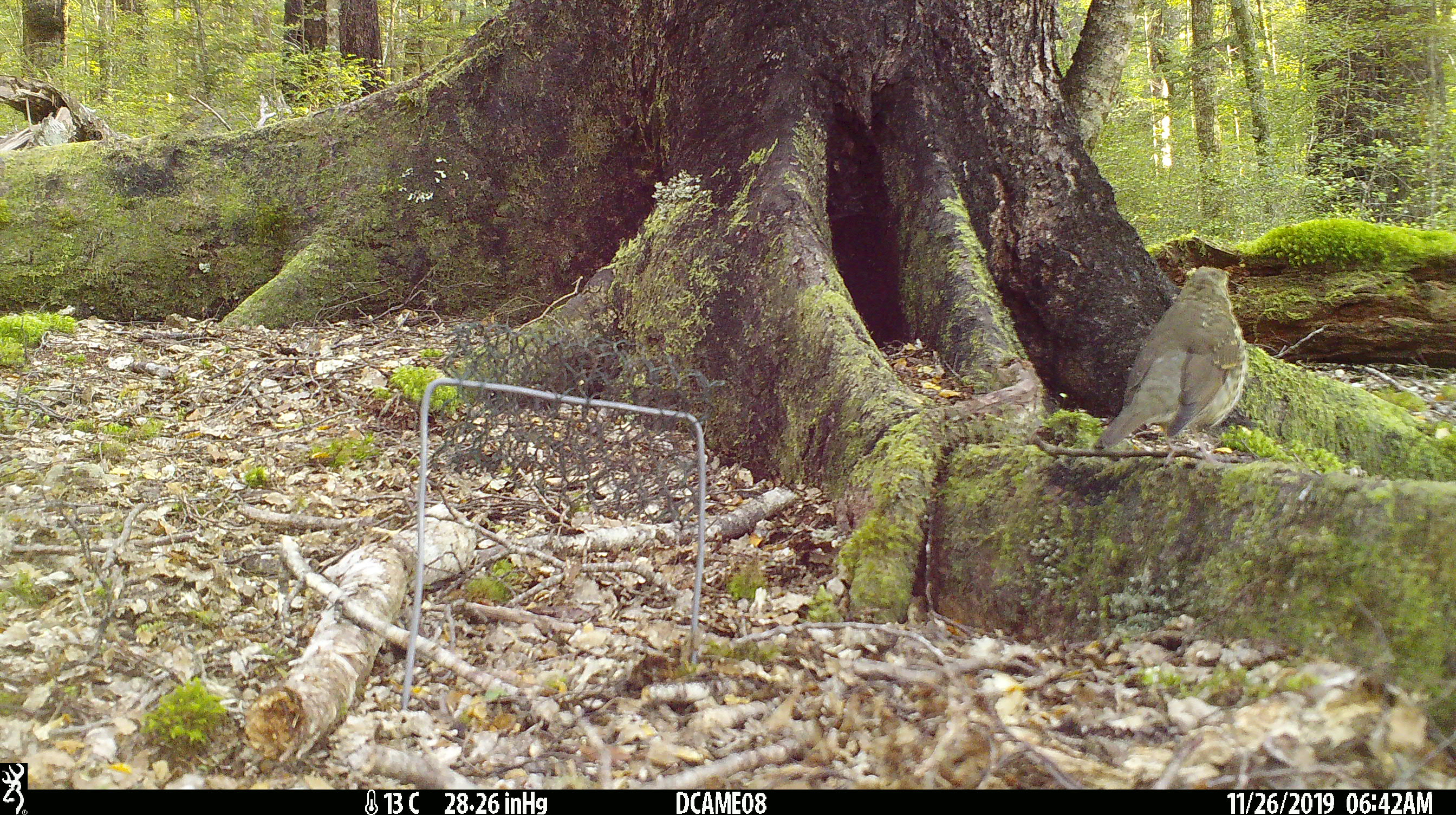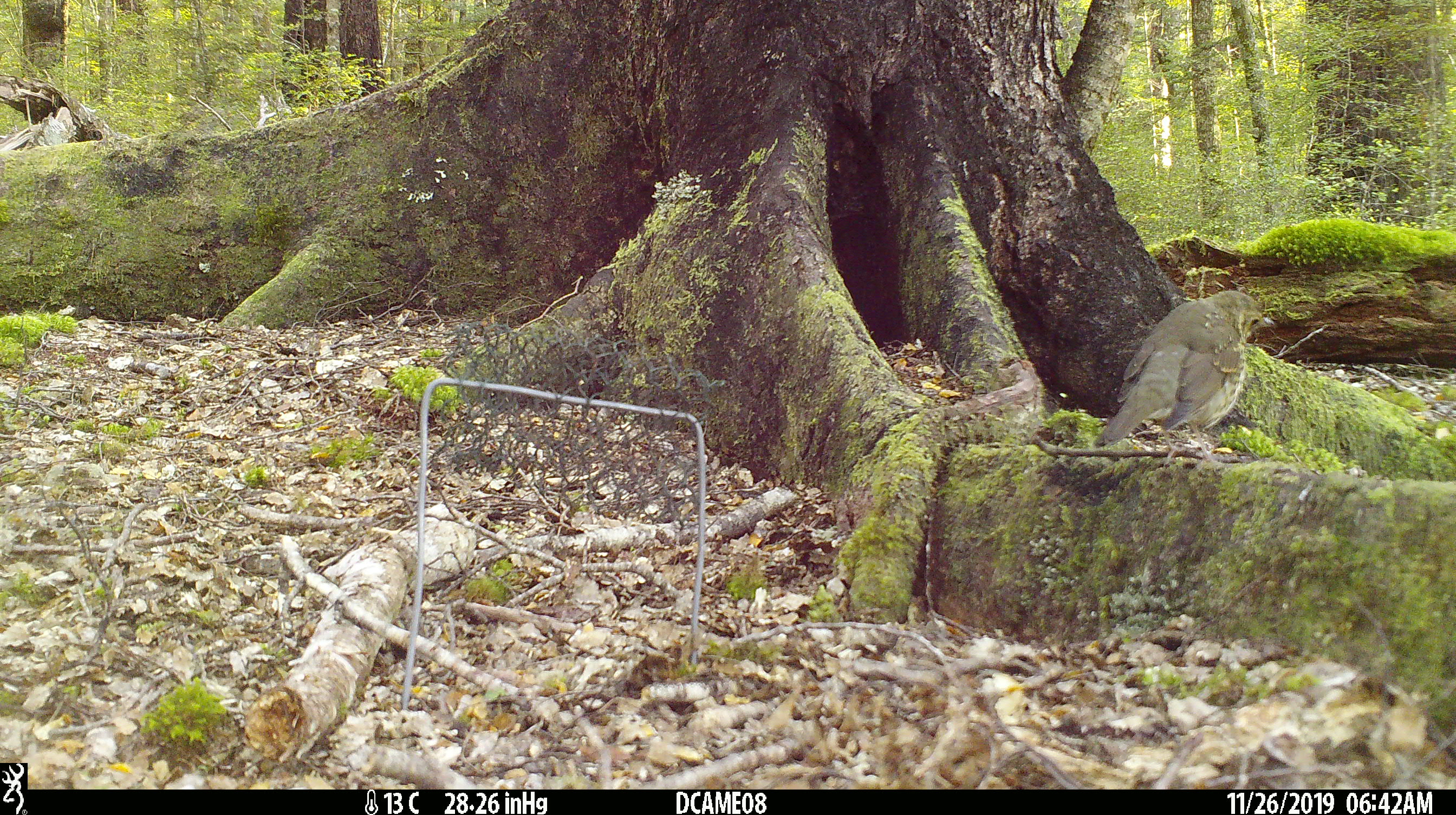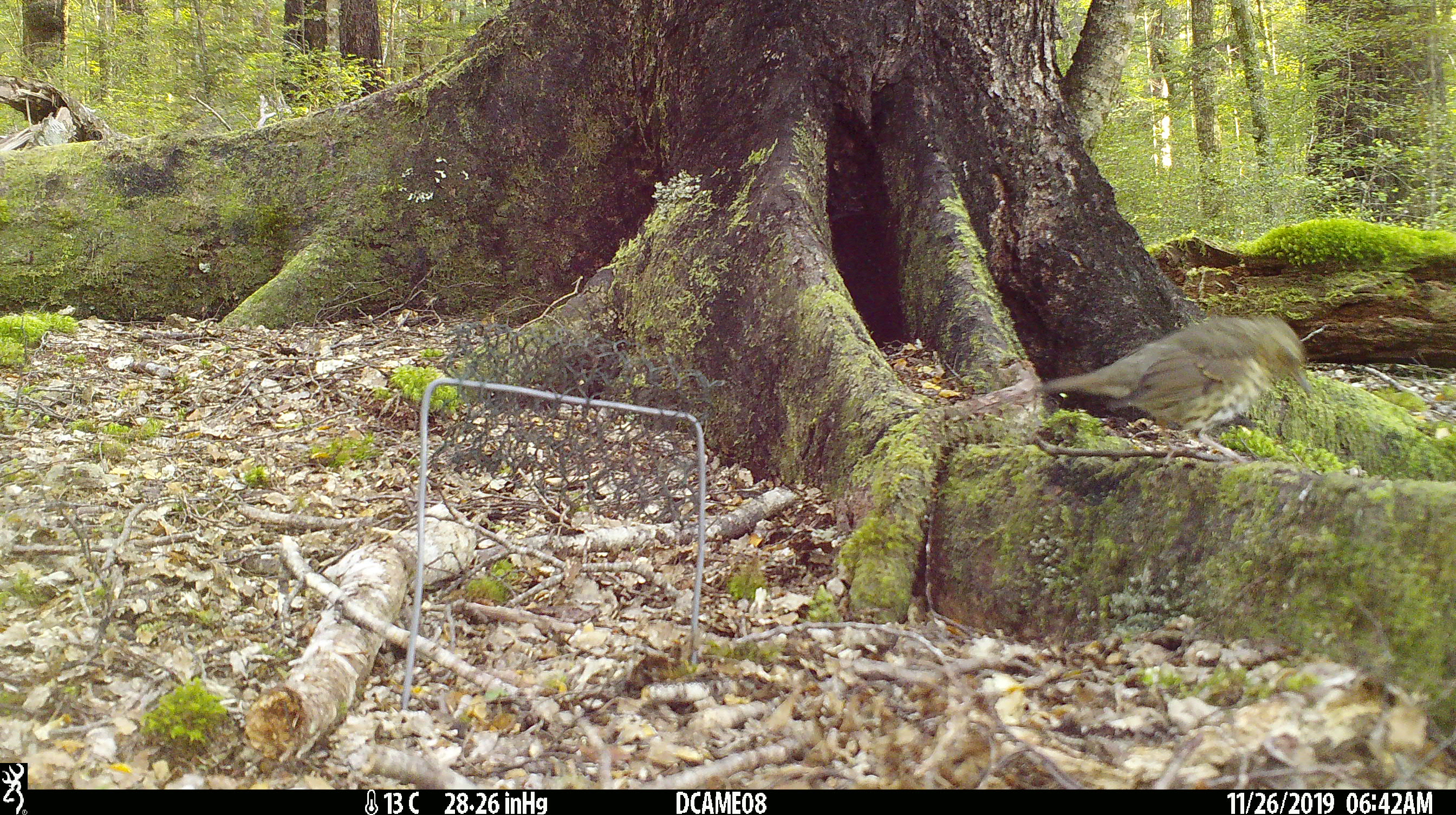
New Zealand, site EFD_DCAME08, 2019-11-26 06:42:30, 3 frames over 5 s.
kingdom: Animalia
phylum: Chordata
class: Aves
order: Passeriformes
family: Turdidae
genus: Turdus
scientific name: Turdus philomelos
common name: song thrush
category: thrush